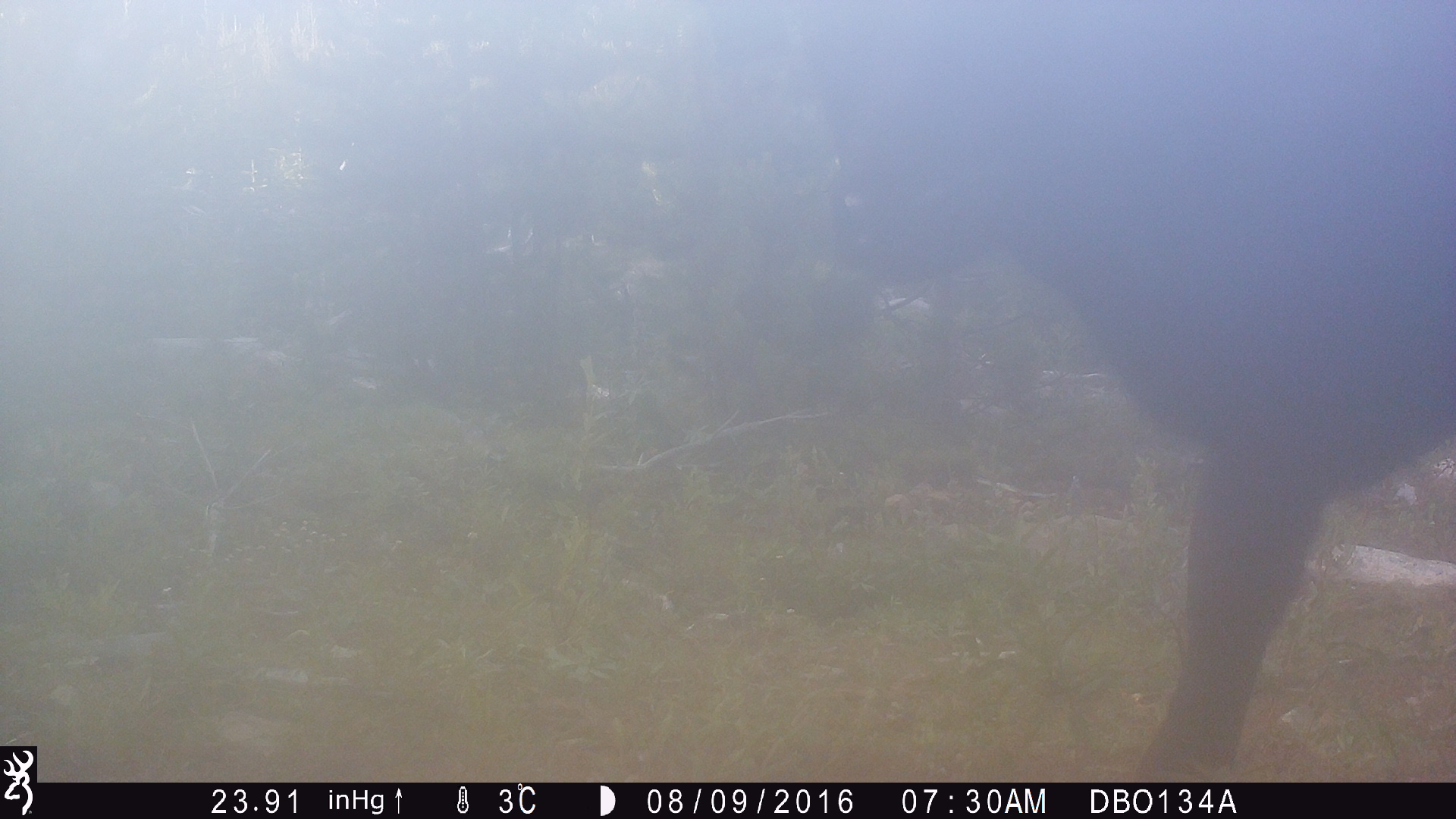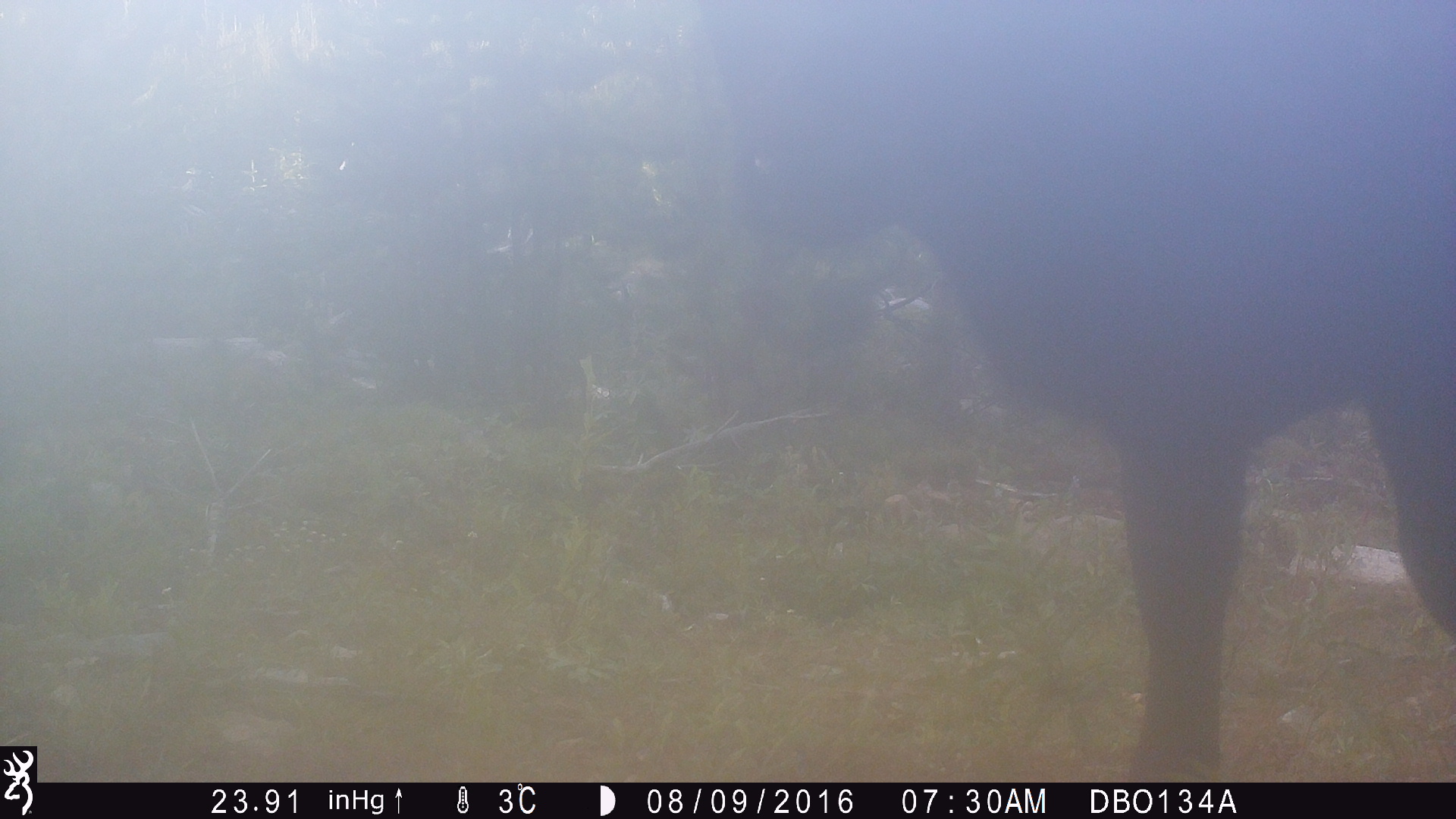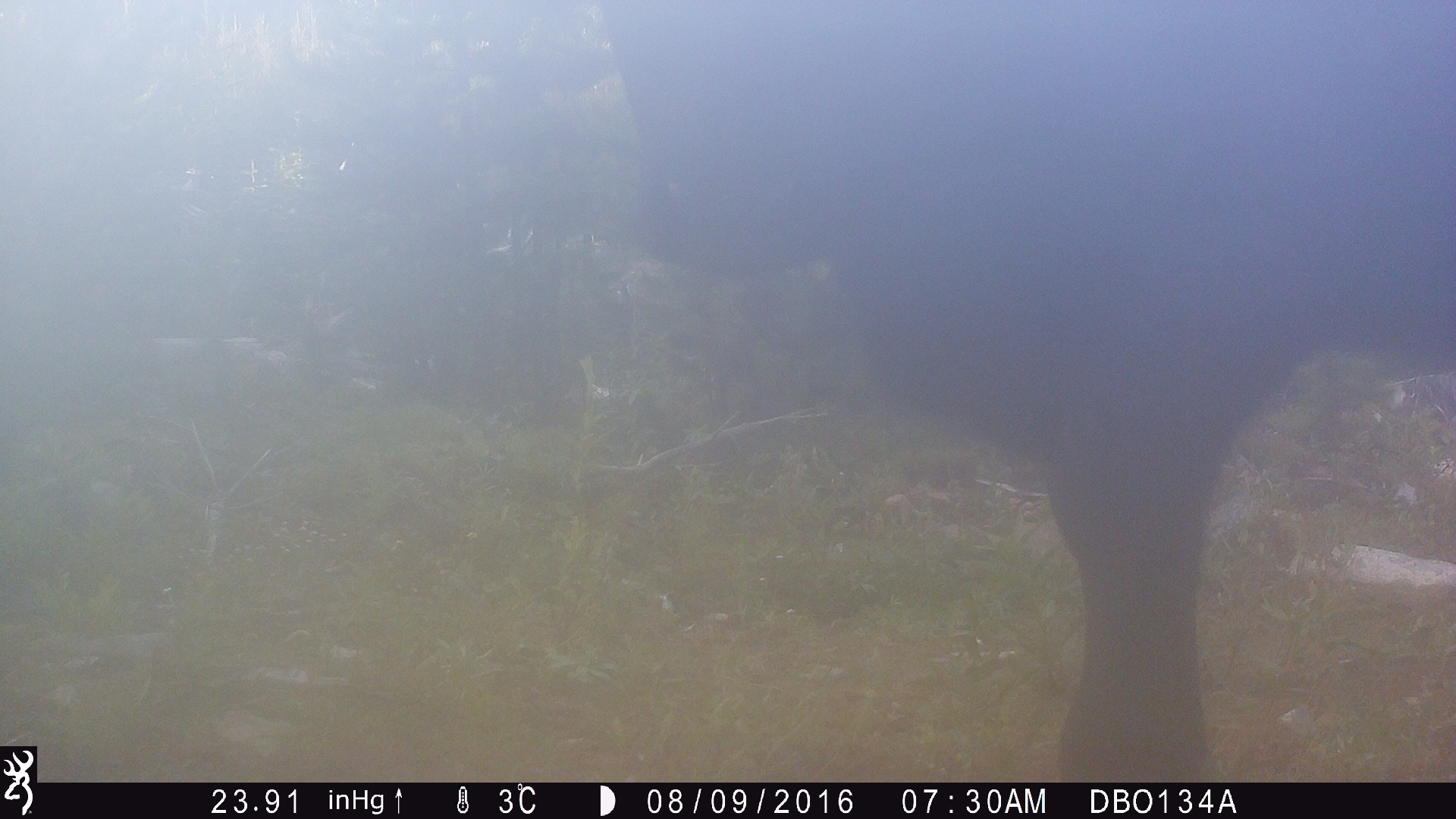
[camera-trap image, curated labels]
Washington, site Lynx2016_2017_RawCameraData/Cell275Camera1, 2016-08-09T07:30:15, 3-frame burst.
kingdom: Animalia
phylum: Chordata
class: Mammalia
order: Artiodactyla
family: Bovidae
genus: Bos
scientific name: Bos taurus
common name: domestic cattle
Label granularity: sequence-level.